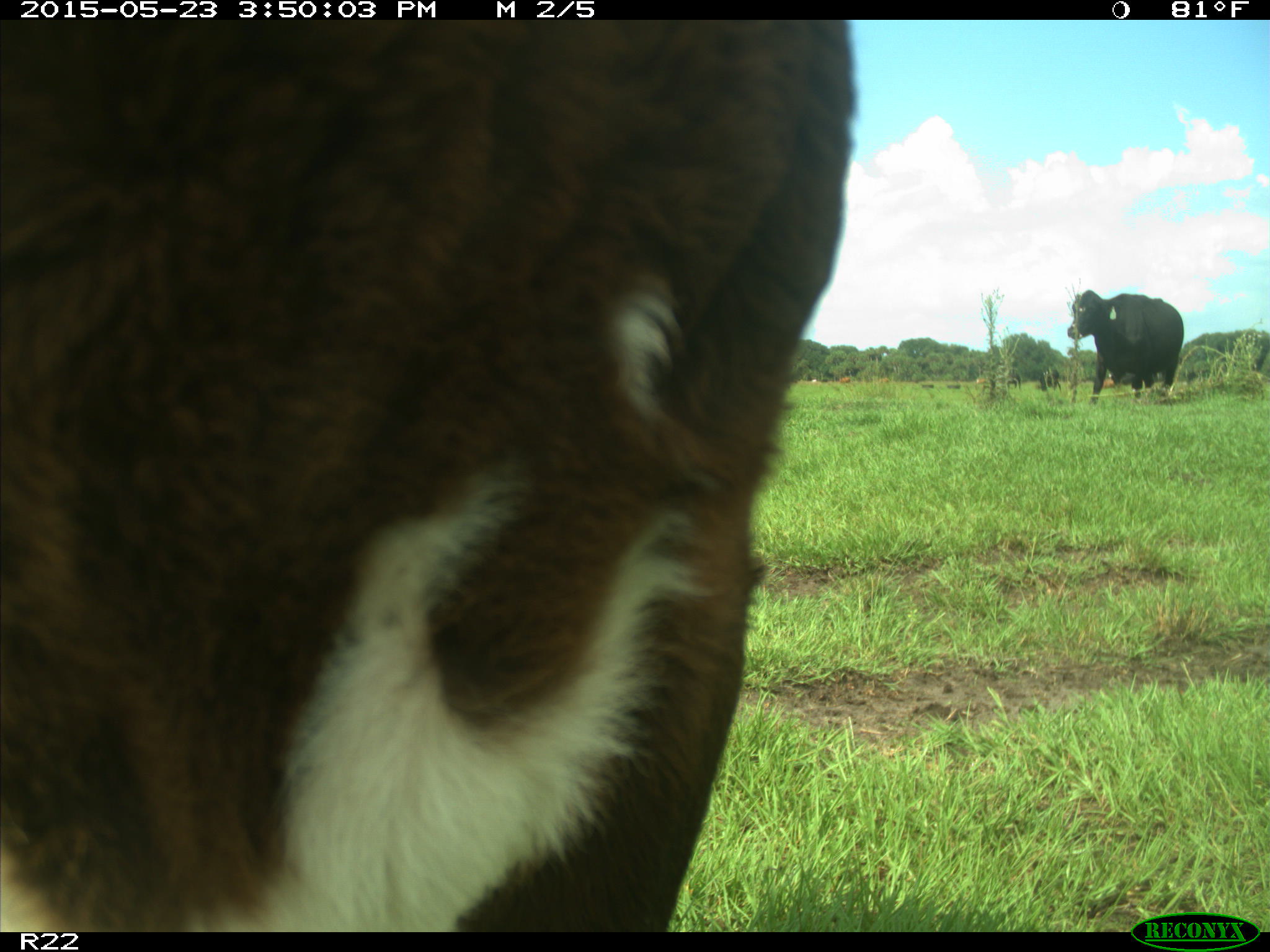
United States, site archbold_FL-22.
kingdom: Animalia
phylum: Chordata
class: Mammalia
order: Artiodactyla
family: Bovidae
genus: Bos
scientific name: Bos taurus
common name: domestic cow